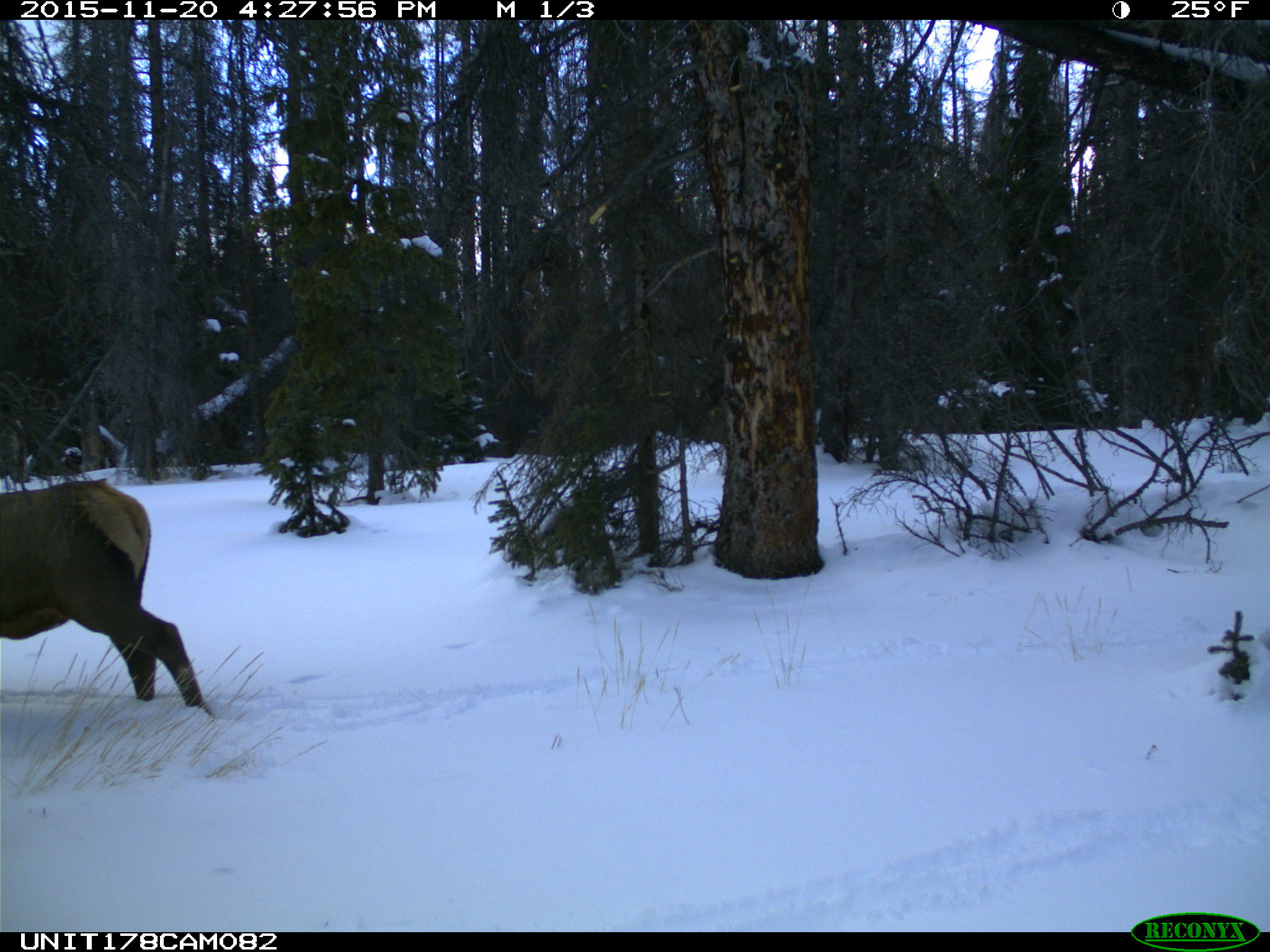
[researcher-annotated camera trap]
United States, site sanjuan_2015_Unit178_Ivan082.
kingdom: Animalia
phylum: Chordata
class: Mammalia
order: Artiodactyla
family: Cervidae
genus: Cervus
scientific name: Cervus elaphus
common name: red deer